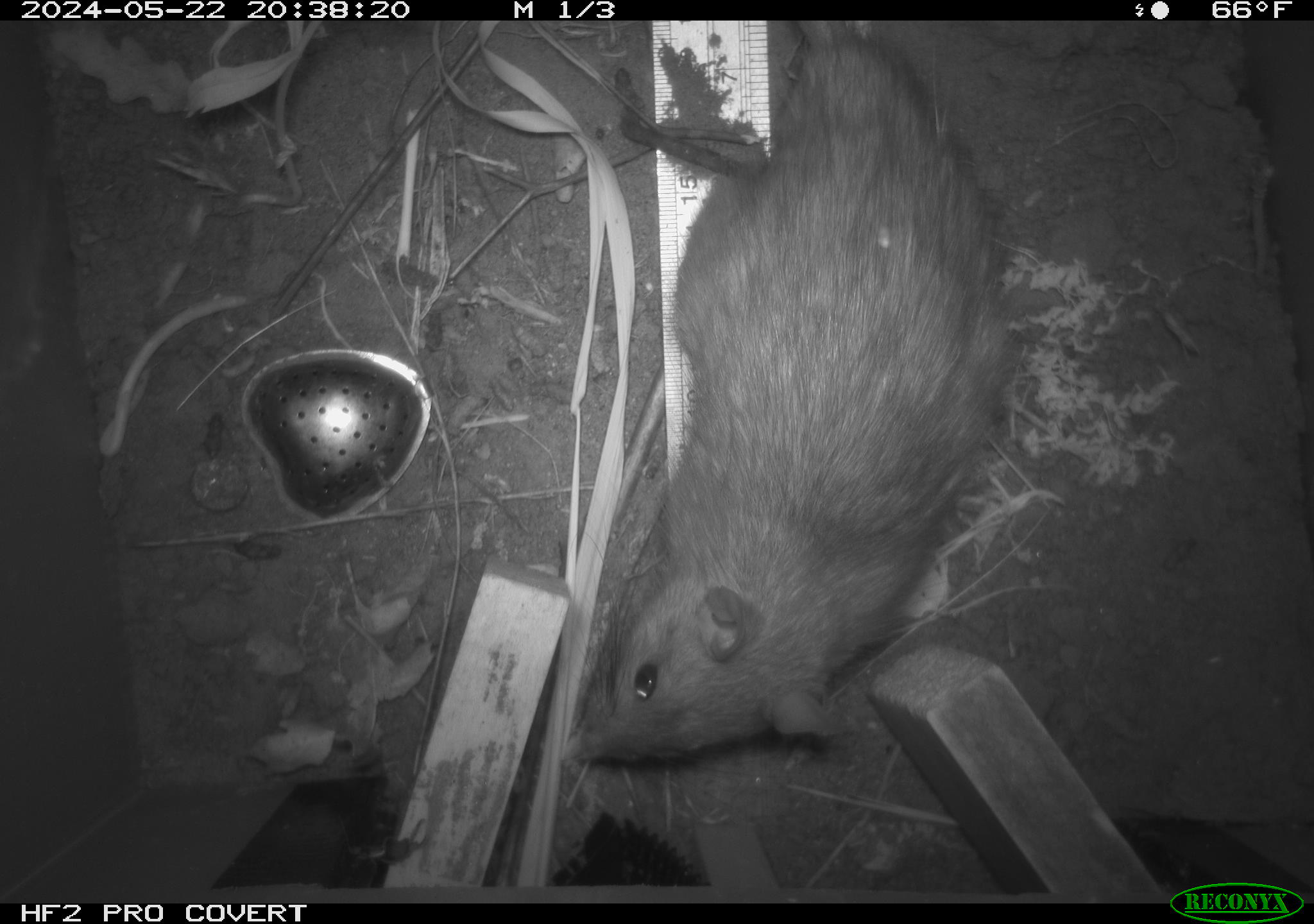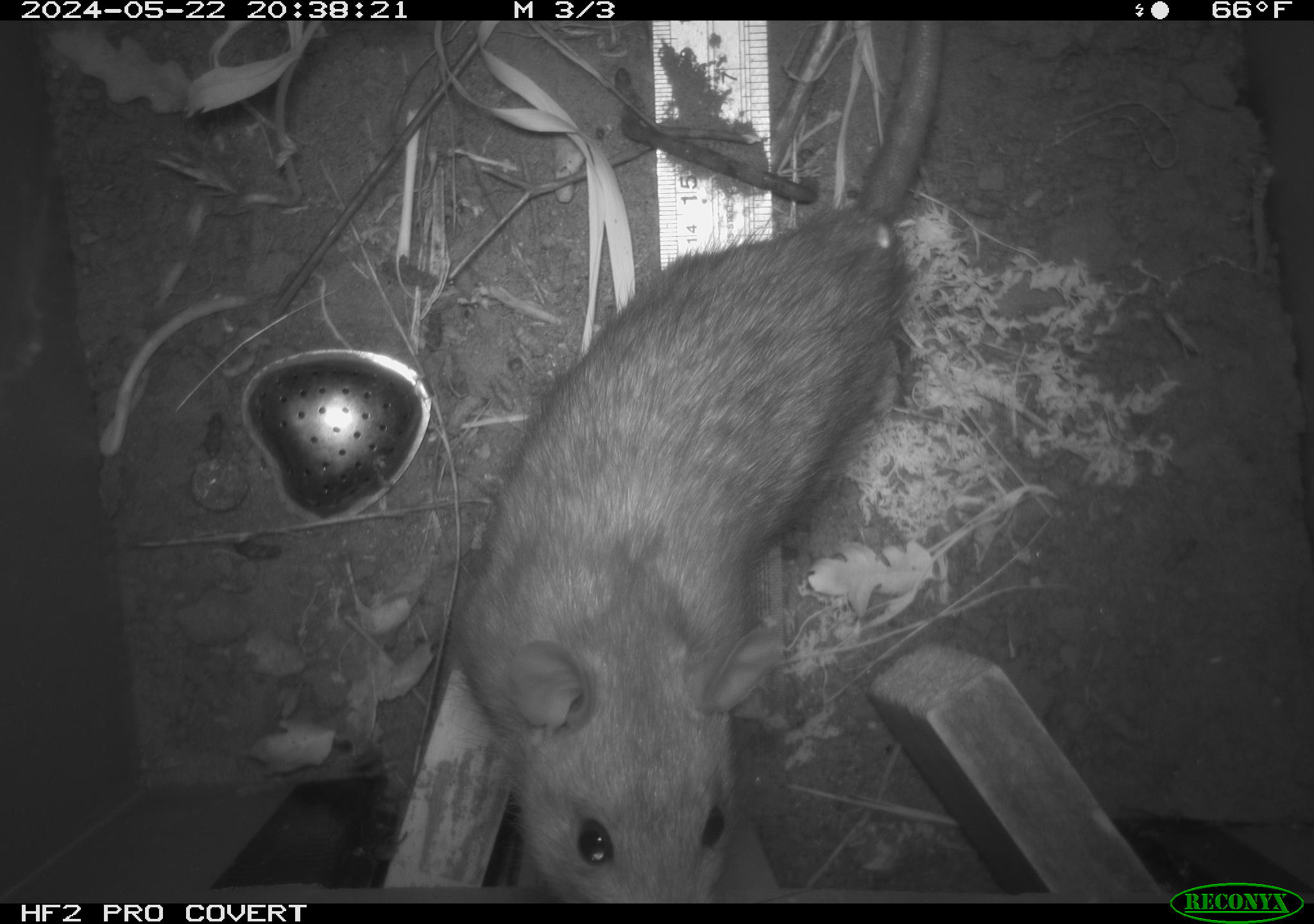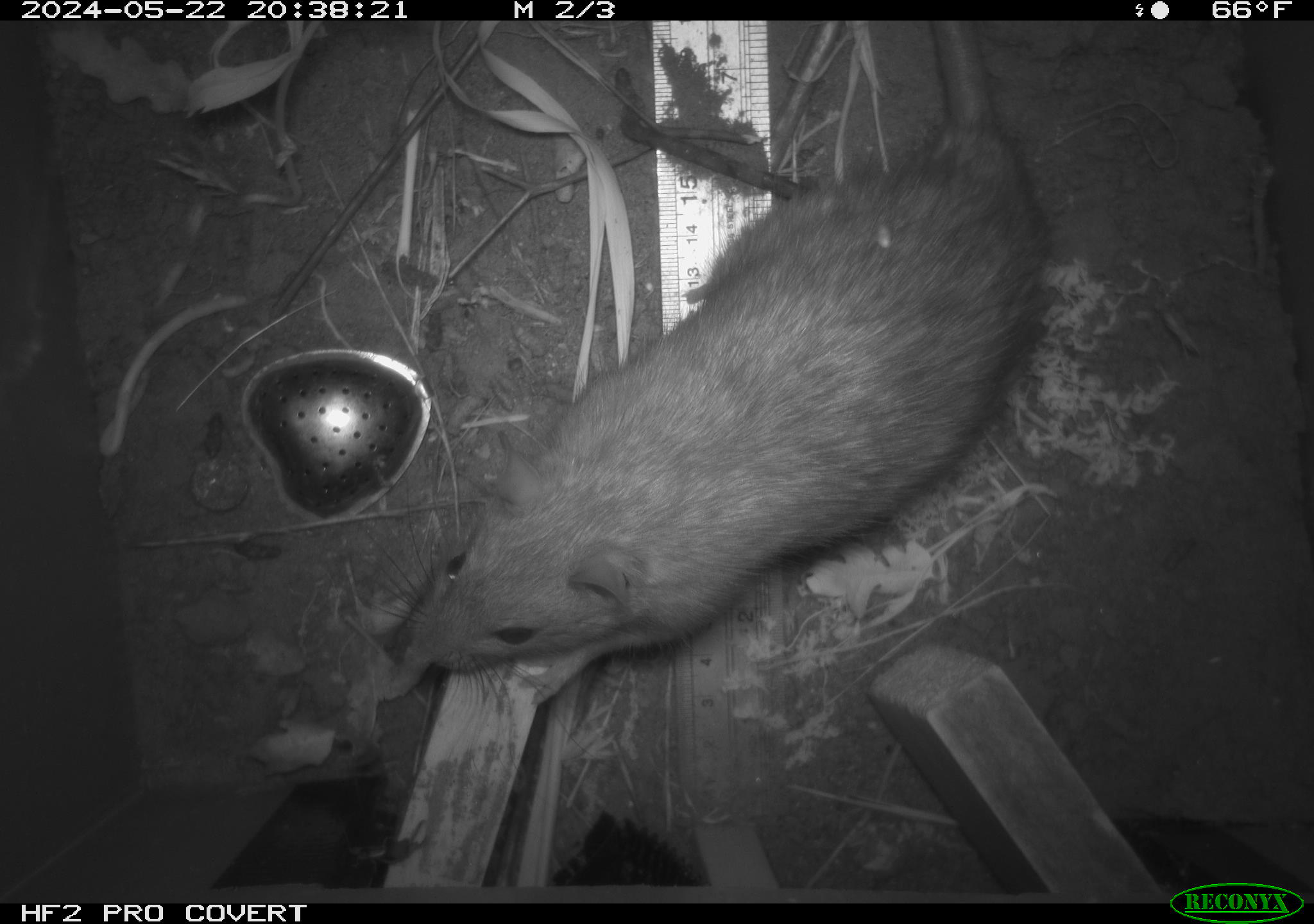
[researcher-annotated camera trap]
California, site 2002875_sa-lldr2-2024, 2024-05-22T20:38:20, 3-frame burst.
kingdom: Animalia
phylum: Chordata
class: Mammalia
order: Rodentia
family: Muridae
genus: Rattus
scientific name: Rattus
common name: rat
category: rattus species